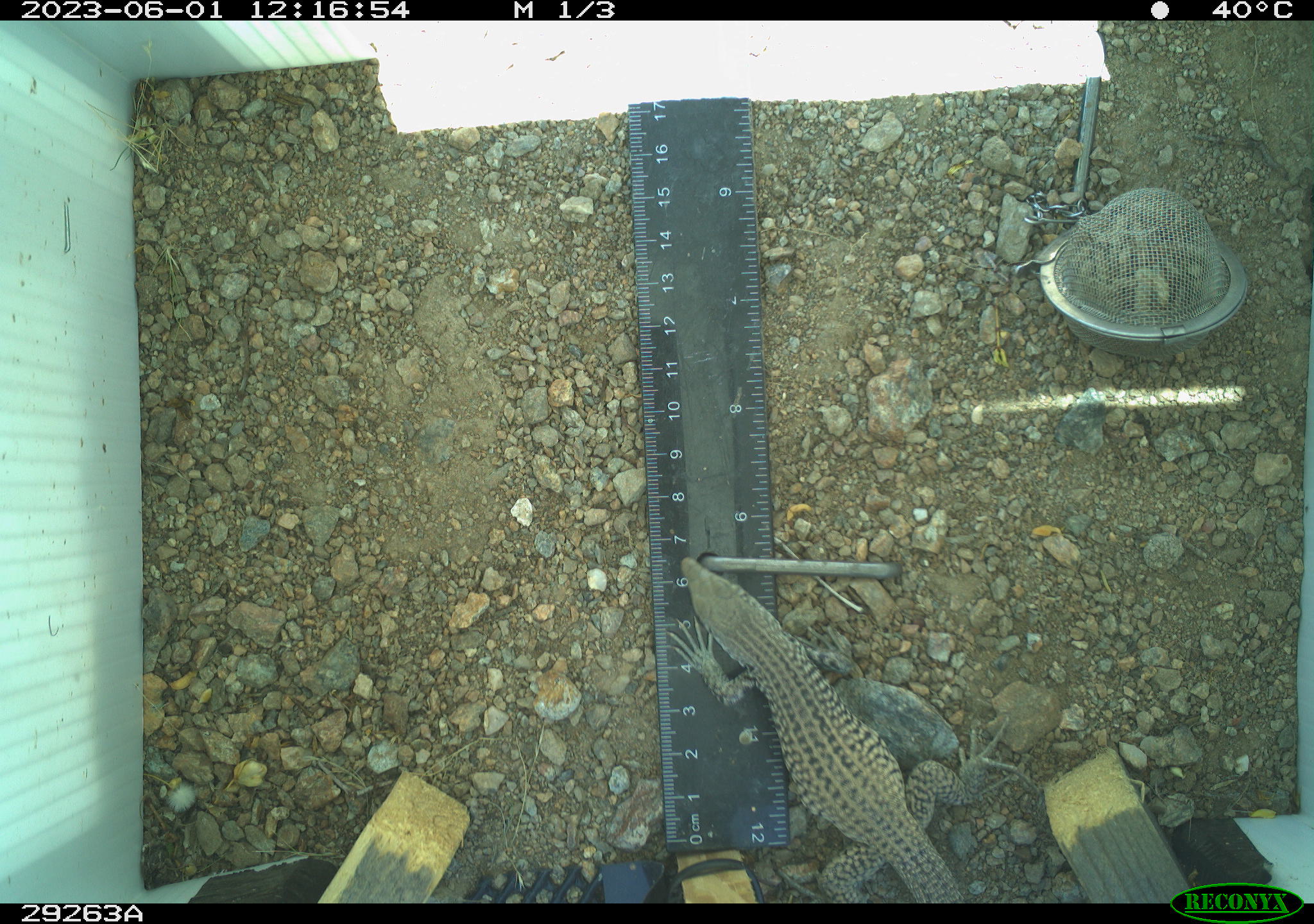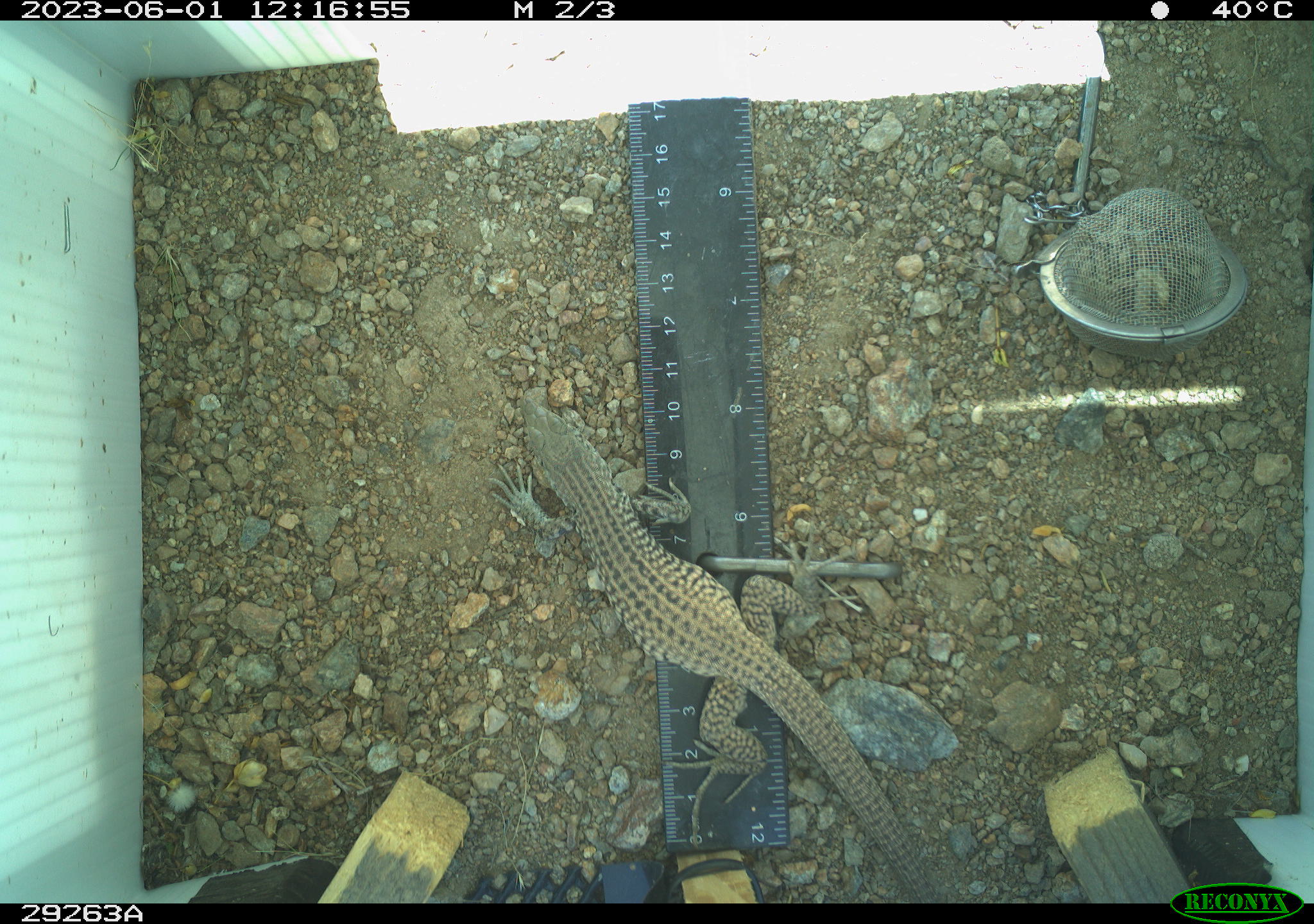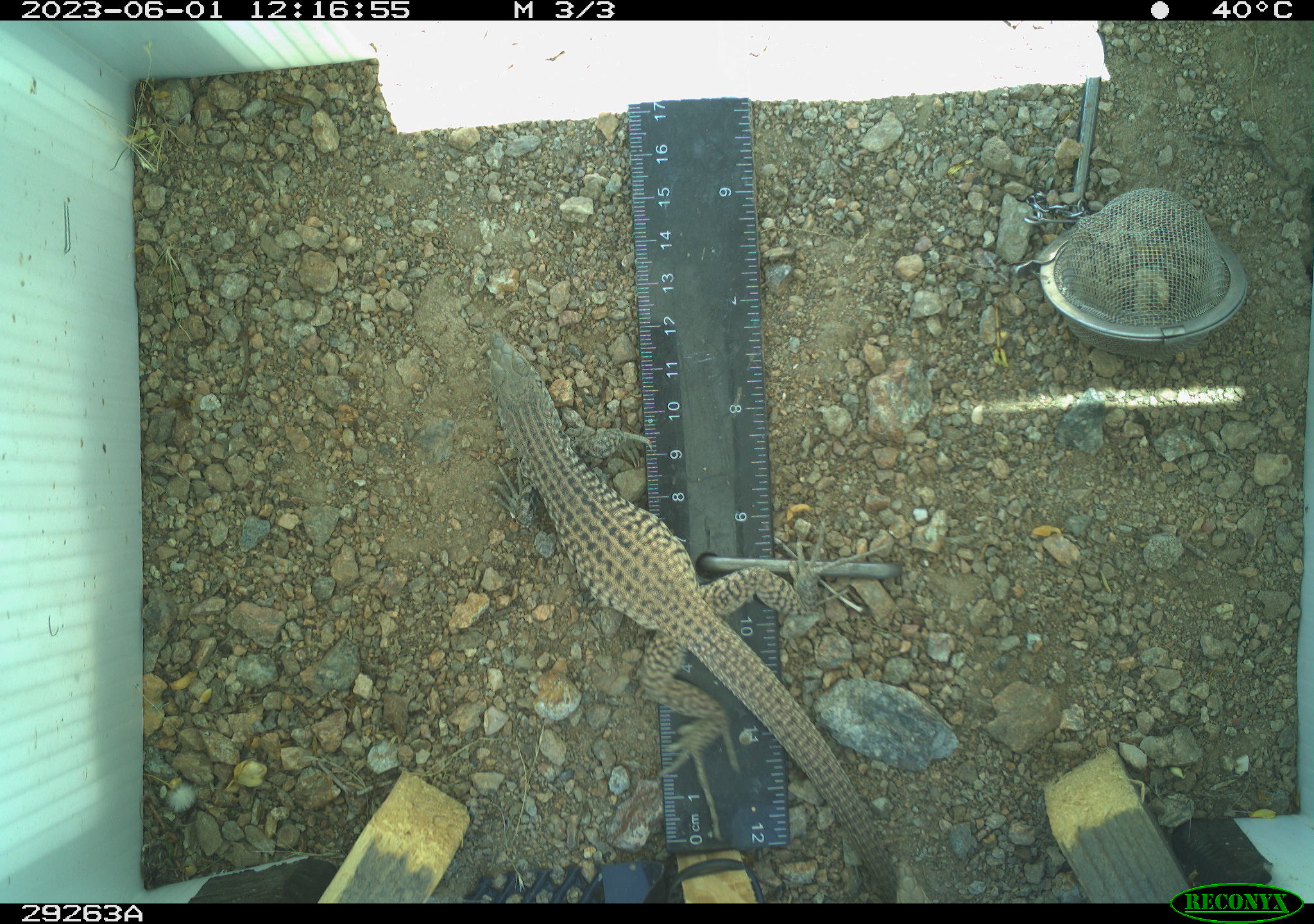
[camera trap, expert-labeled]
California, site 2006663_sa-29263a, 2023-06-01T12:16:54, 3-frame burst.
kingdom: Animalia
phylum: Chordata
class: Reptilia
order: Squamata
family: Teiidae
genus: Aspidoscelis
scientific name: Aspidoscelis tigris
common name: western whiptail